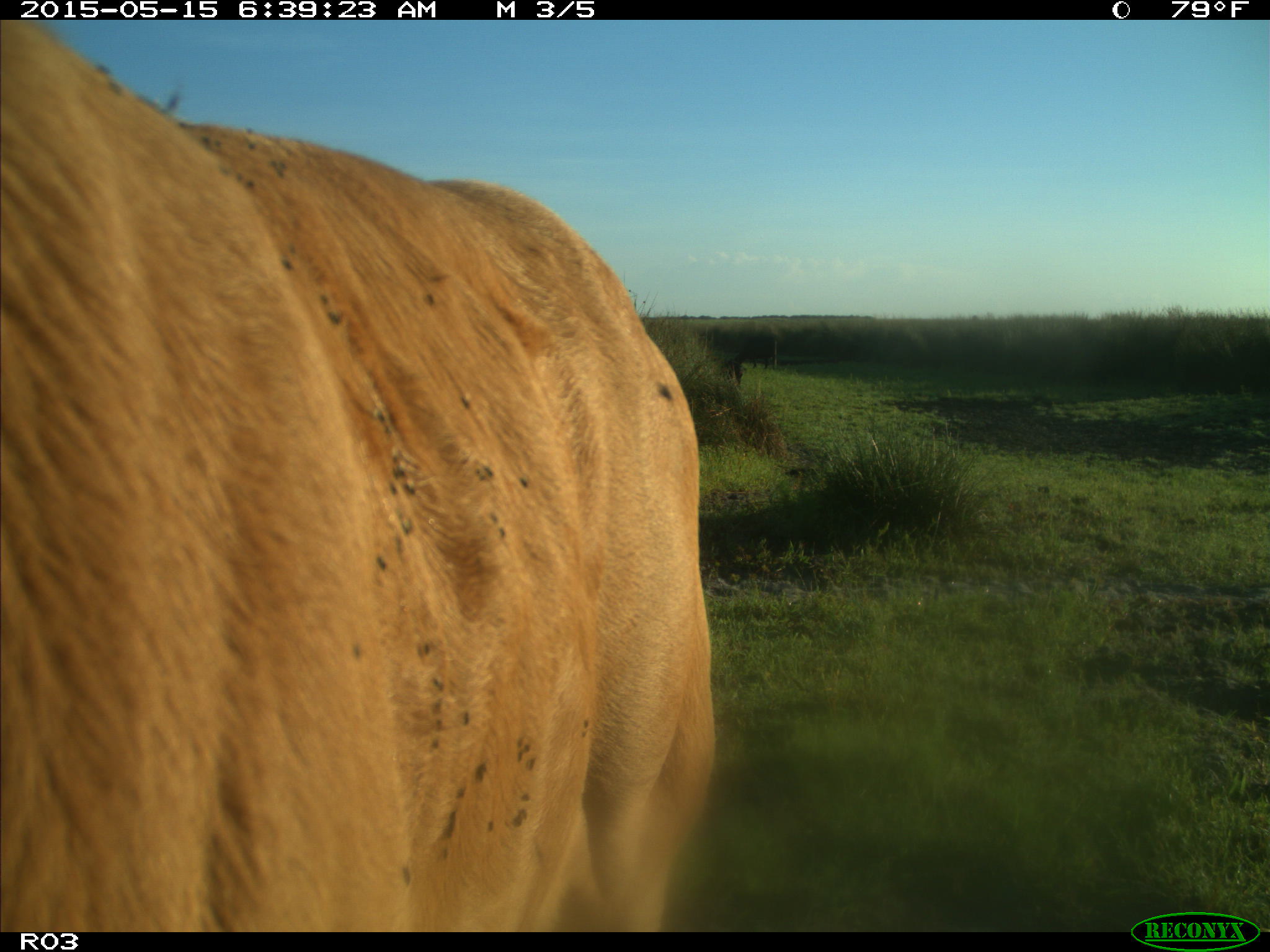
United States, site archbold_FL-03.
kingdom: Animalia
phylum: Chordata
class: Mammalia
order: Artiodactyla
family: Bovidae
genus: Bos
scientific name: Bos taurus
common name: domestic cow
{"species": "Bos taurus (domestic cow)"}